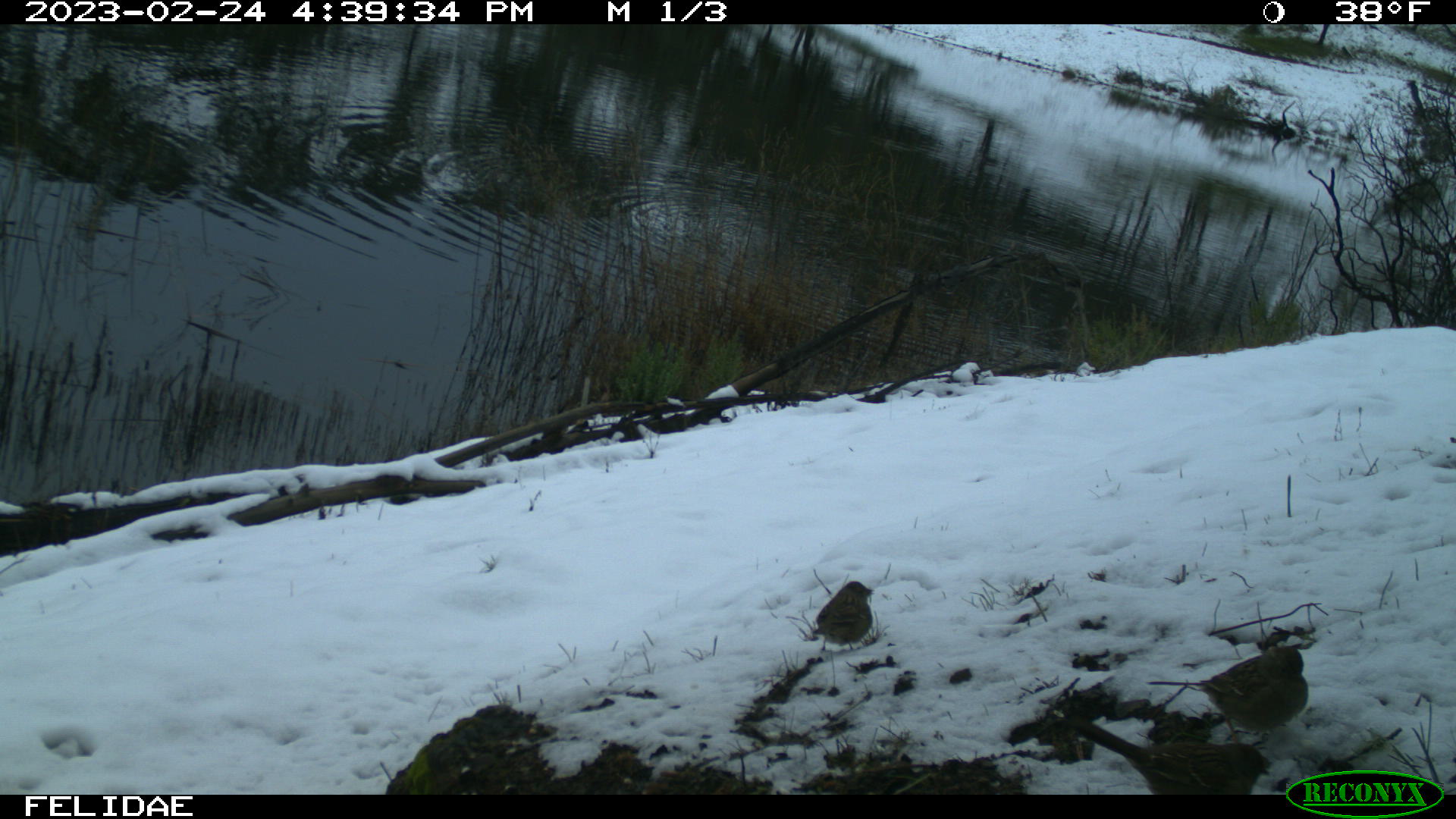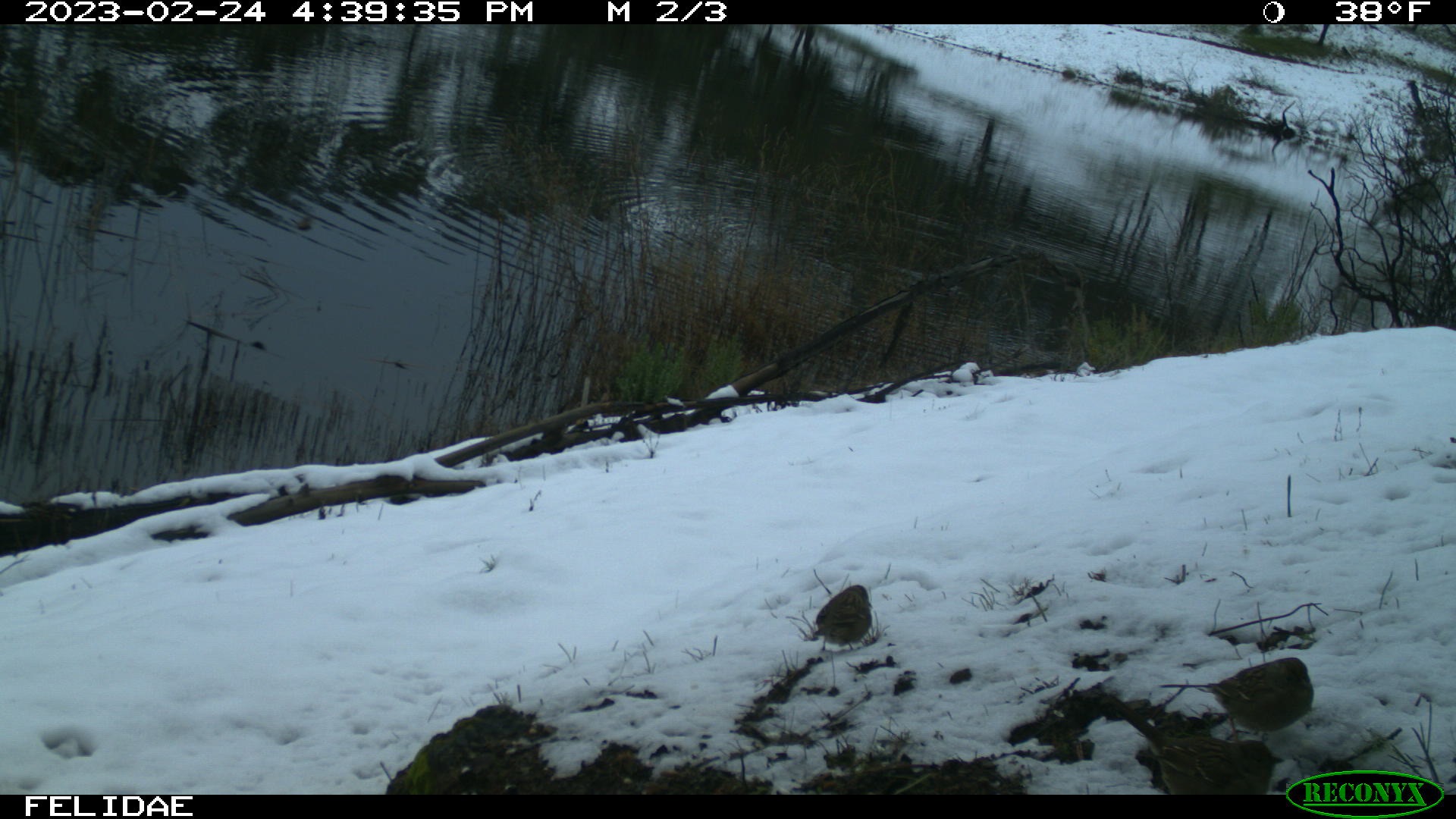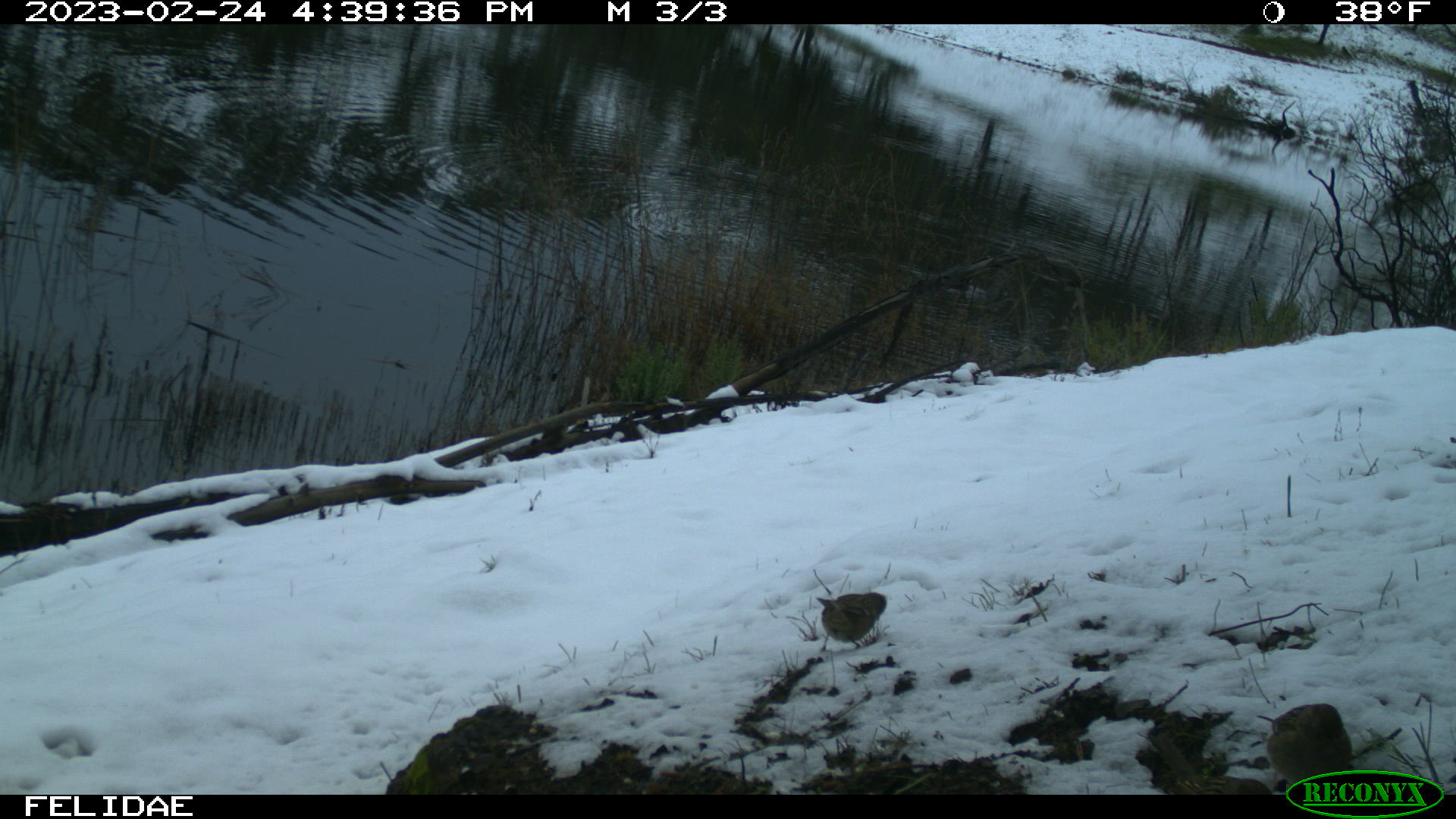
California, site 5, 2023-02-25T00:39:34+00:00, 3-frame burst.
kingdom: Animalia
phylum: Chordata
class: Aves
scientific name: Aves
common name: bird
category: unknown bird